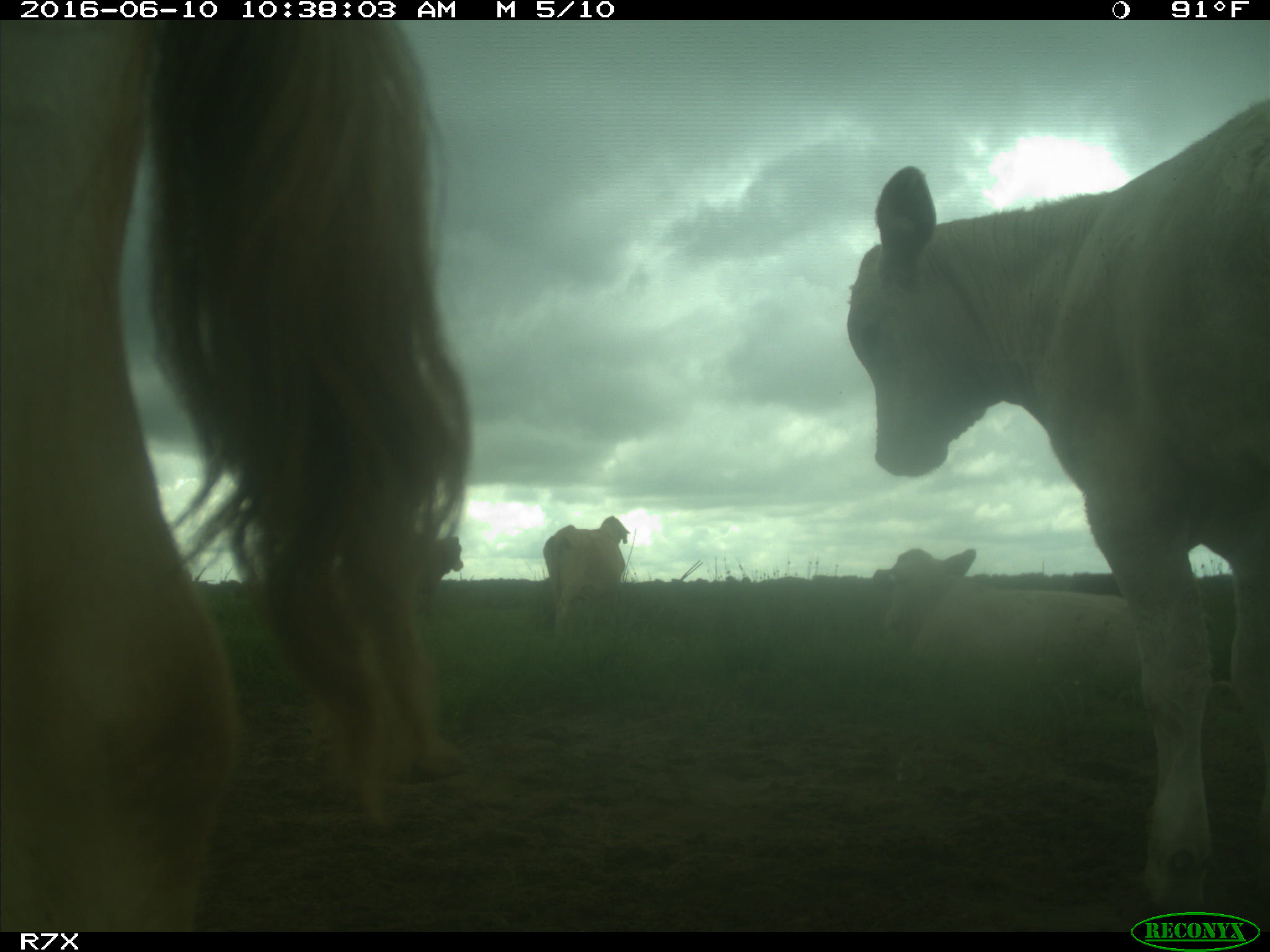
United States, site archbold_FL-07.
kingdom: Animalia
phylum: Chordata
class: Mammalia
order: Artiodactyla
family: Bovidae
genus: Bos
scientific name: Bos taurus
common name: domestic cow